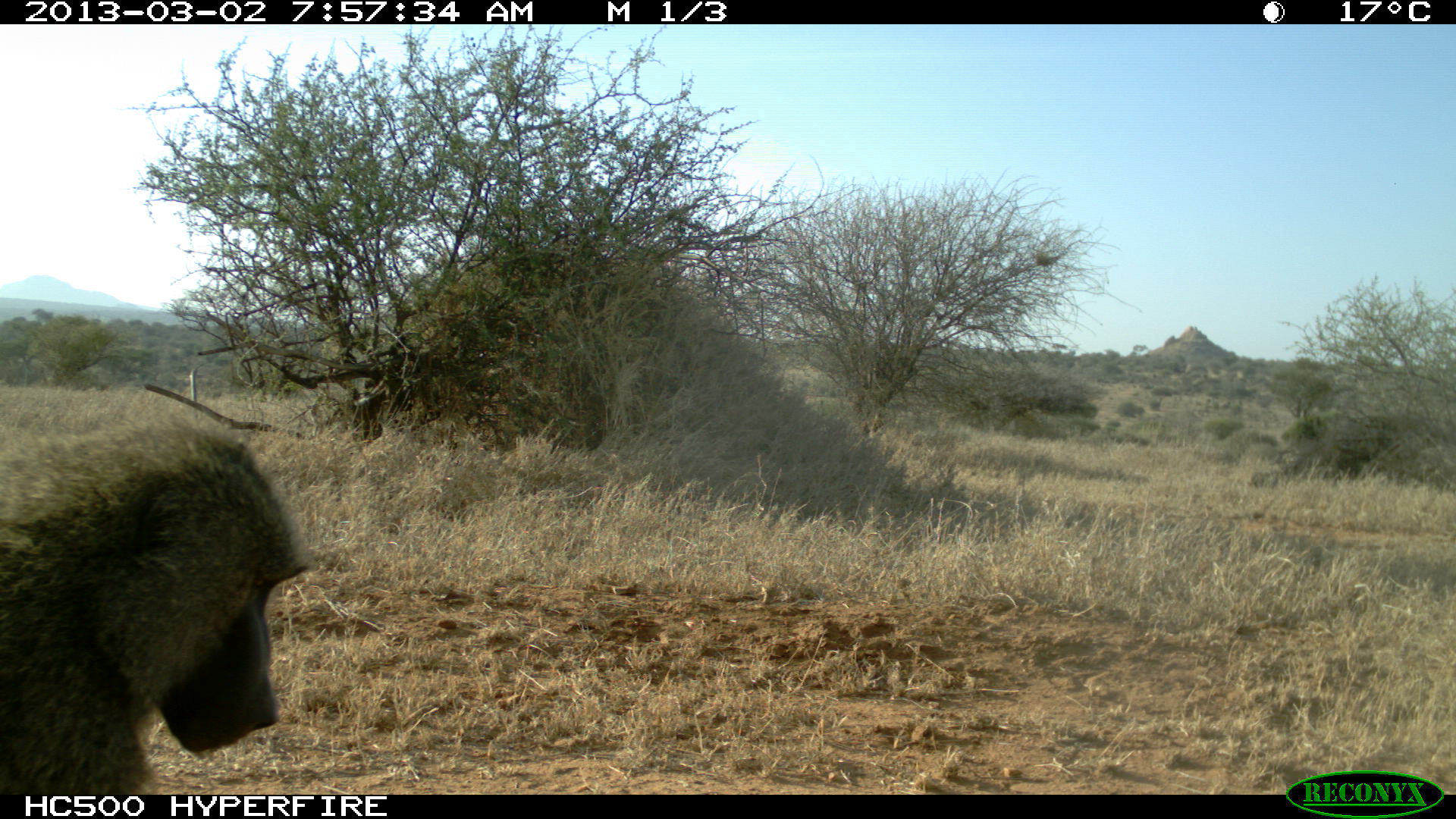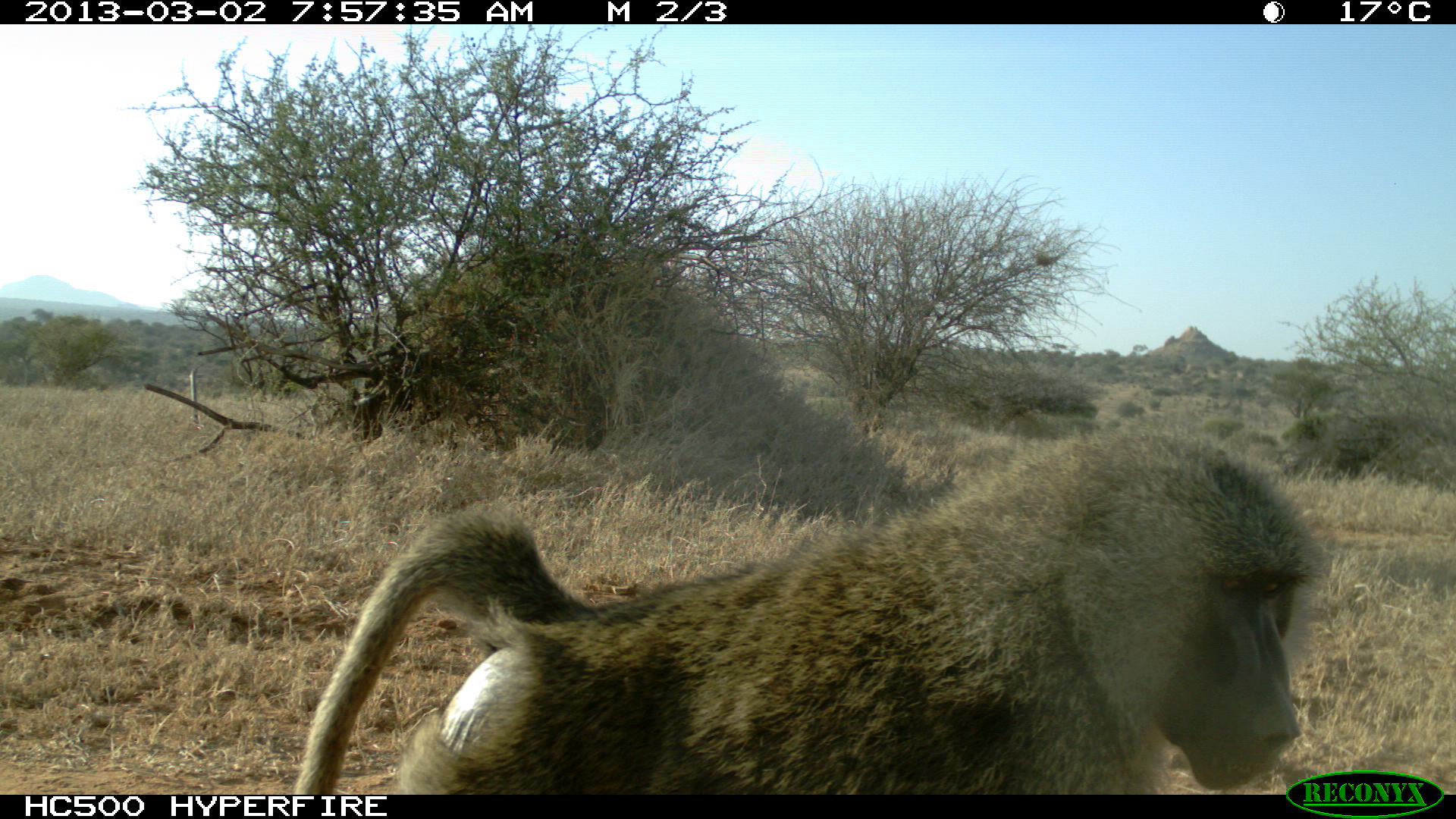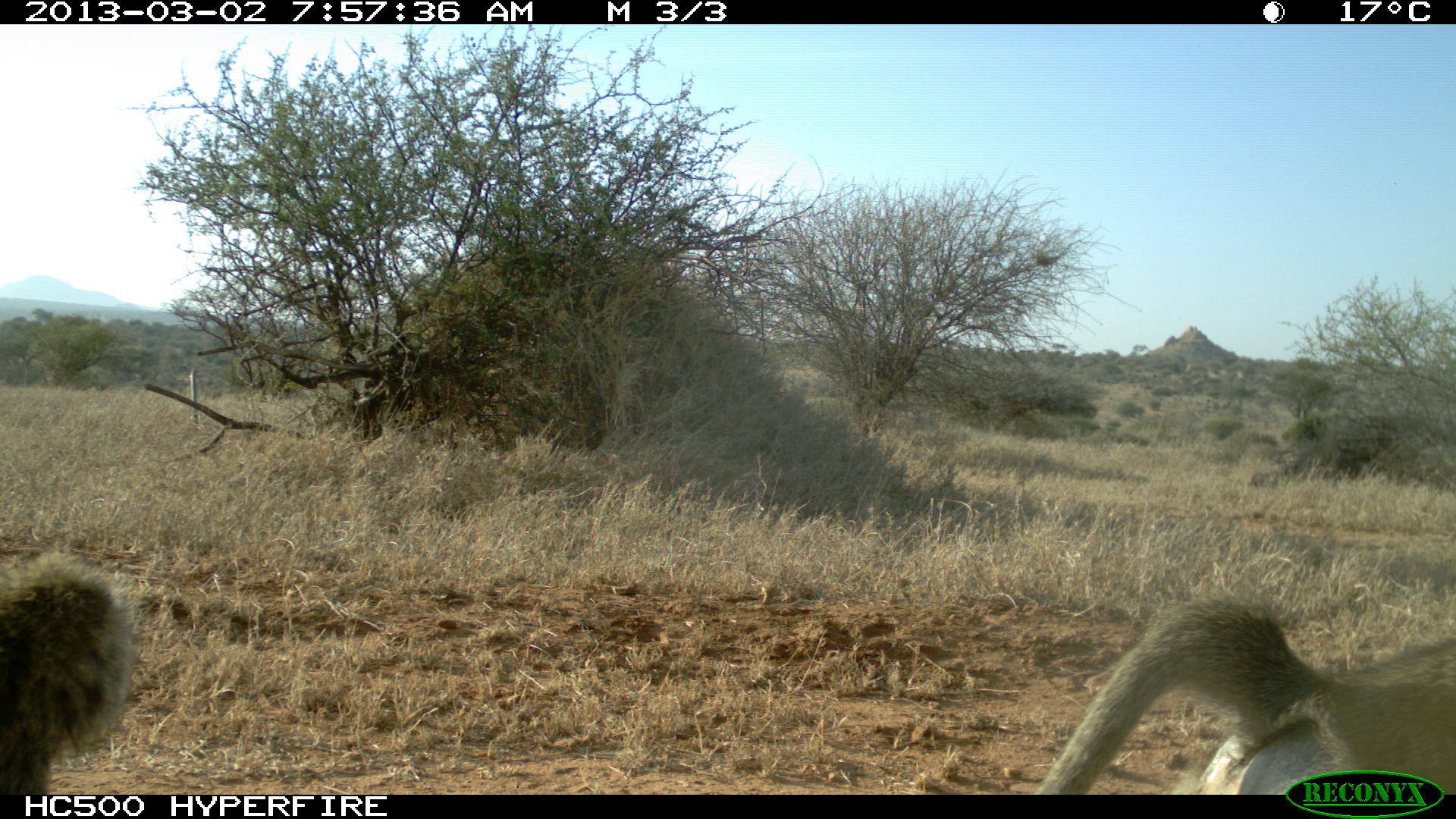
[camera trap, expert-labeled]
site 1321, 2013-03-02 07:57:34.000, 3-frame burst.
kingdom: Animalia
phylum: Chordata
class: Mammalia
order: Primates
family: Cercopithecidae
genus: Papio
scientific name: Papio anubis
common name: olive baboon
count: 1